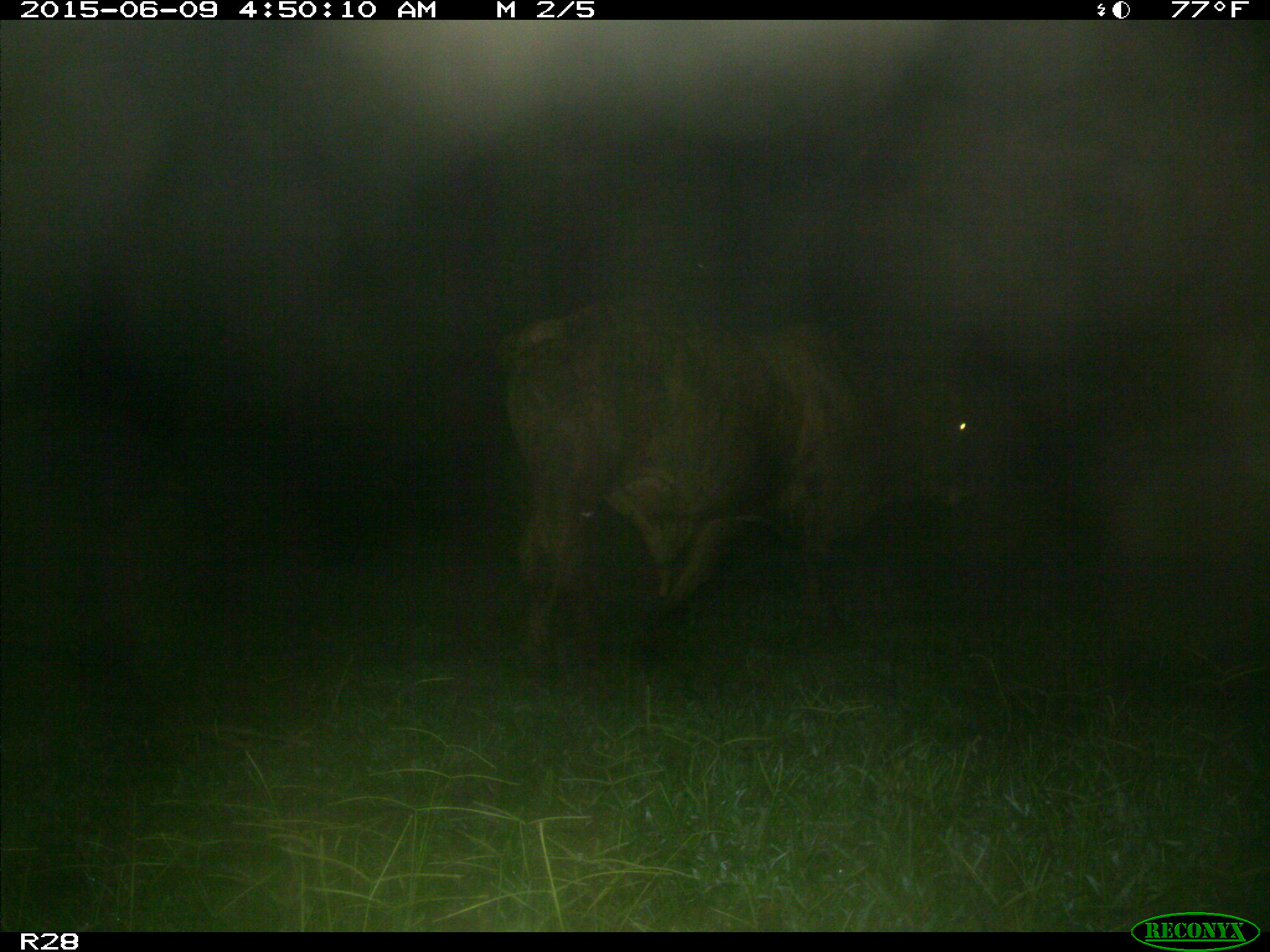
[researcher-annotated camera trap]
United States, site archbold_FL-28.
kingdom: Animalia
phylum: Chordata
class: Mammalia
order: Artiodactyla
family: Bovidae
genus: Bos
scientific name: Bos taurus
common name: domestic cow